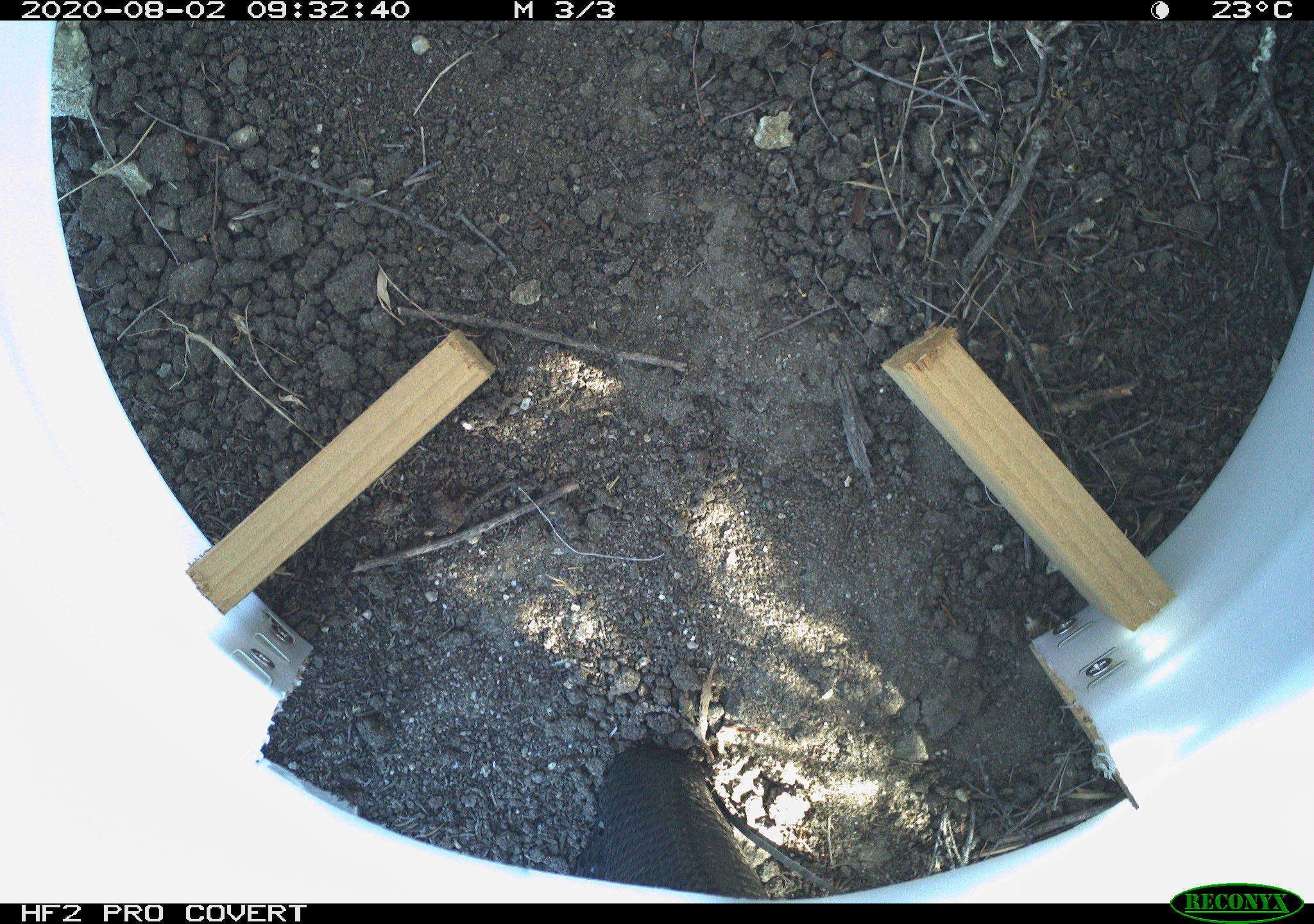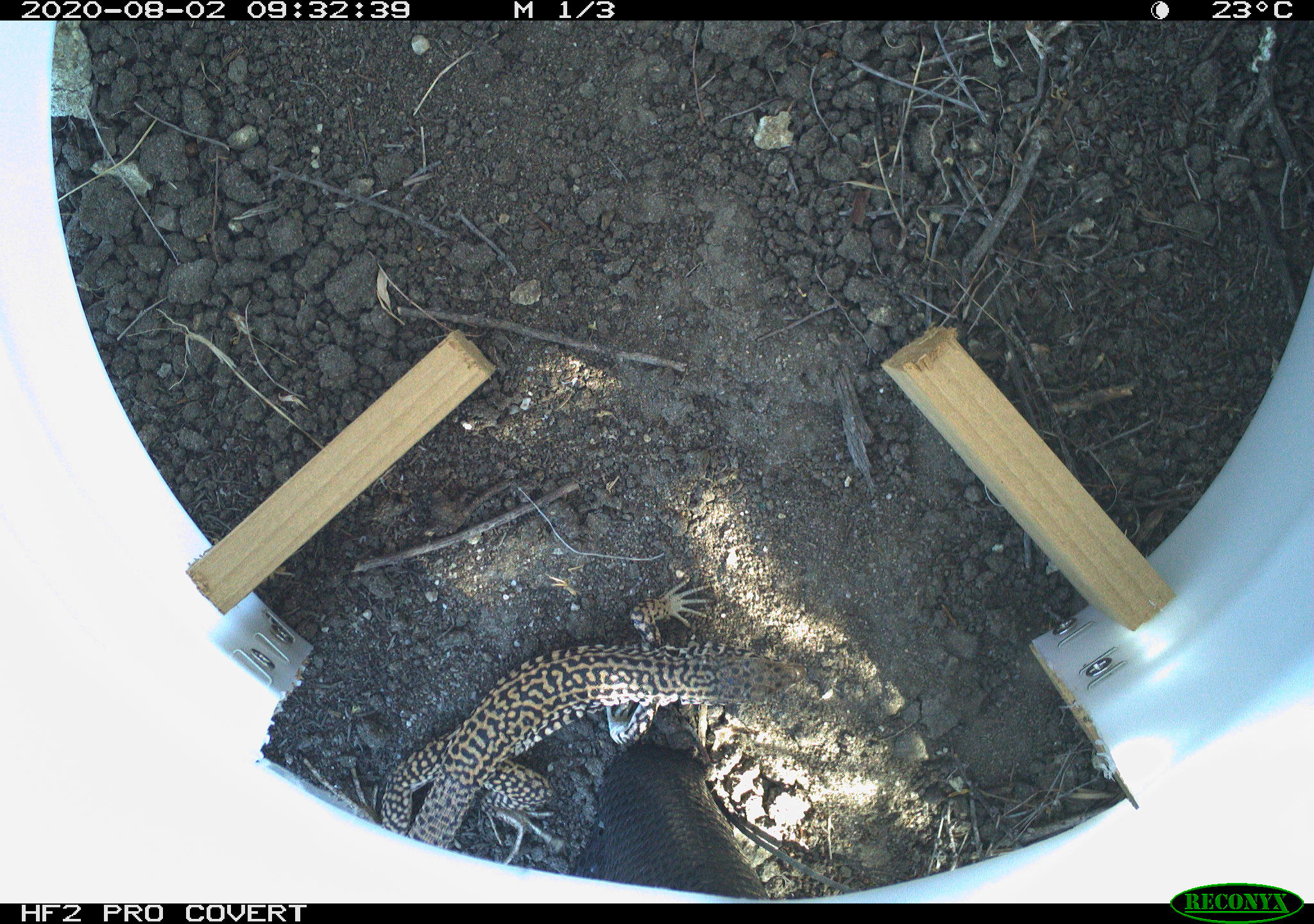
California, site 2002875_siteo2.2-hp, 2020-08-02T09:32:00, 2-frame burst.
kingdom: Animalia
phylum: Chordata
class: Reptilia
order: Squamata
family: Teiidae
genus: Aspidoscelis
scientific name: Aspidoscelis tigris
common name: western whiptail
Western whiptail (Aspidoscelis tigris).